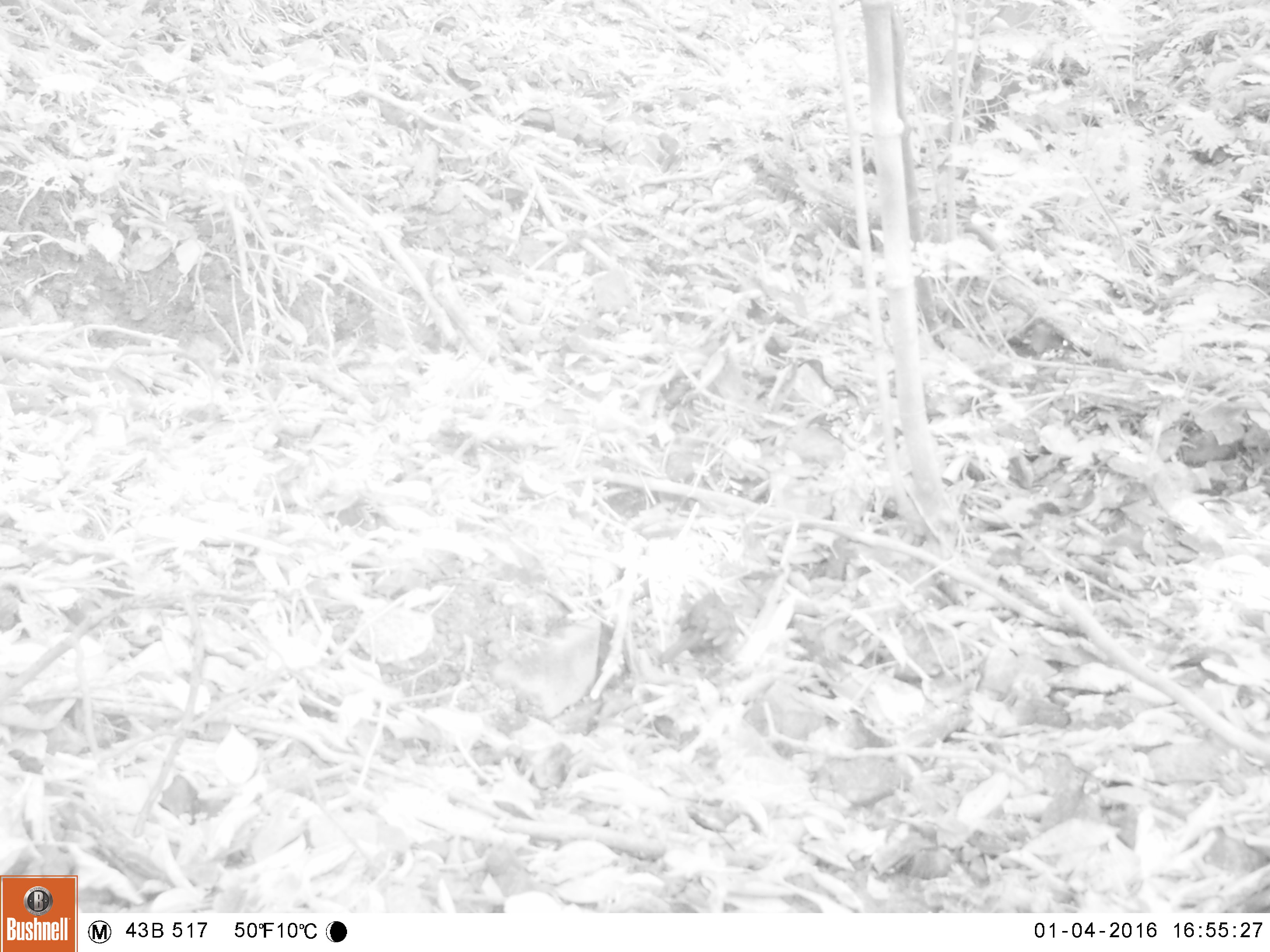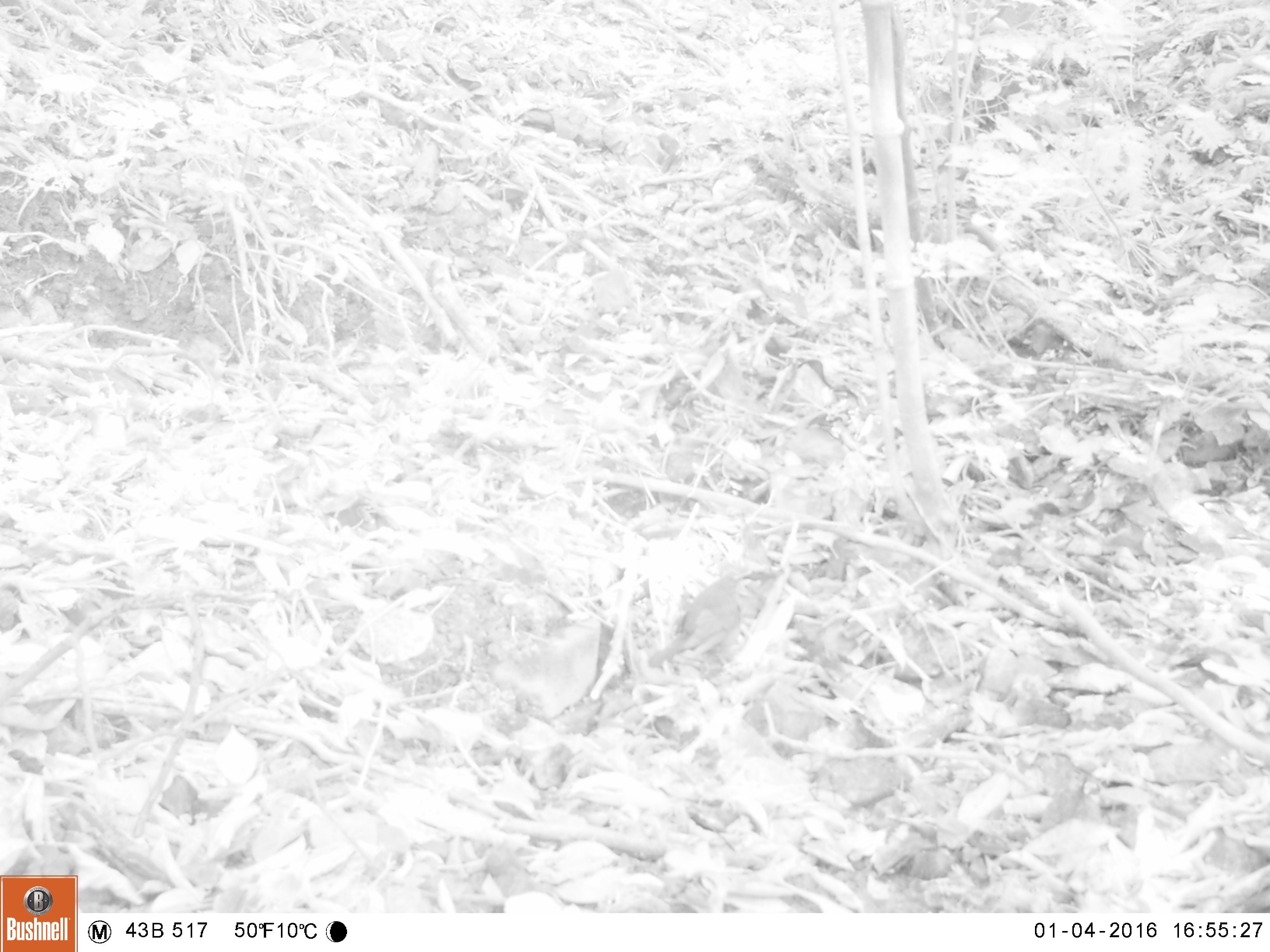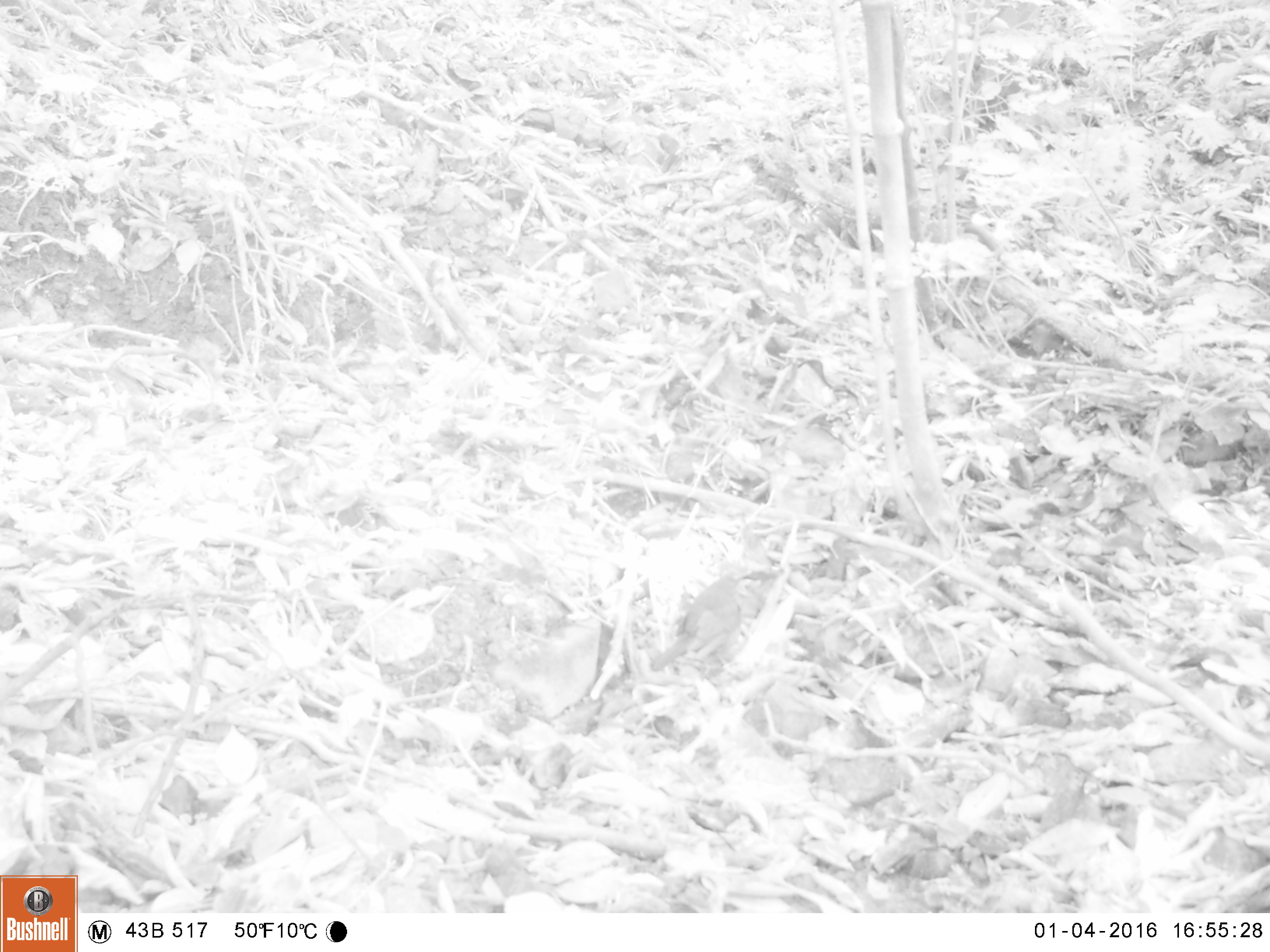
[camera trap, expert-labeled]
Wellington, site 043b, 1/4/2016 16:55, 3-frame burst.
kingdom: Animalia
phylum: Chordata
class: Aves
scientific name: Aves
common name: bird